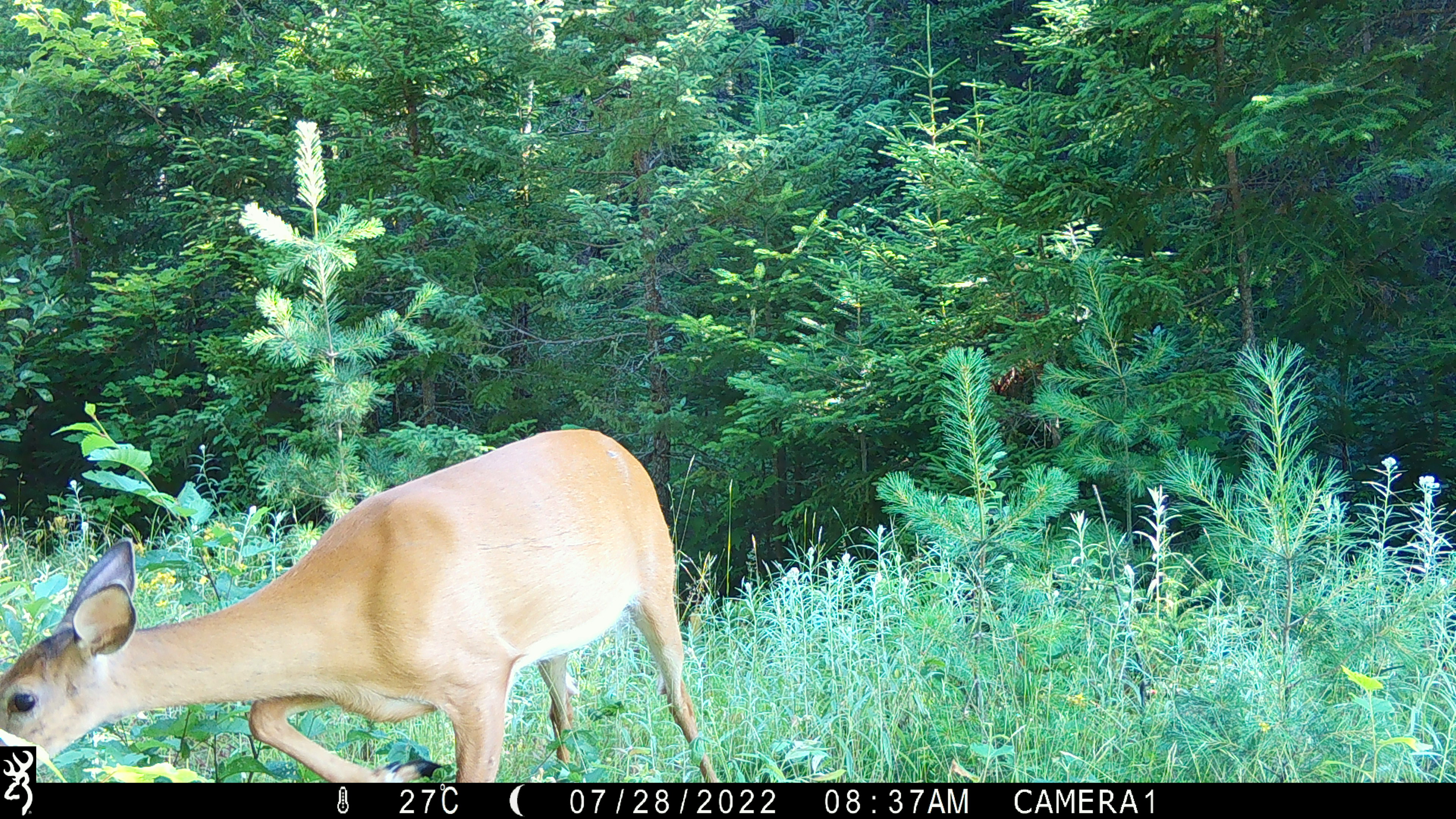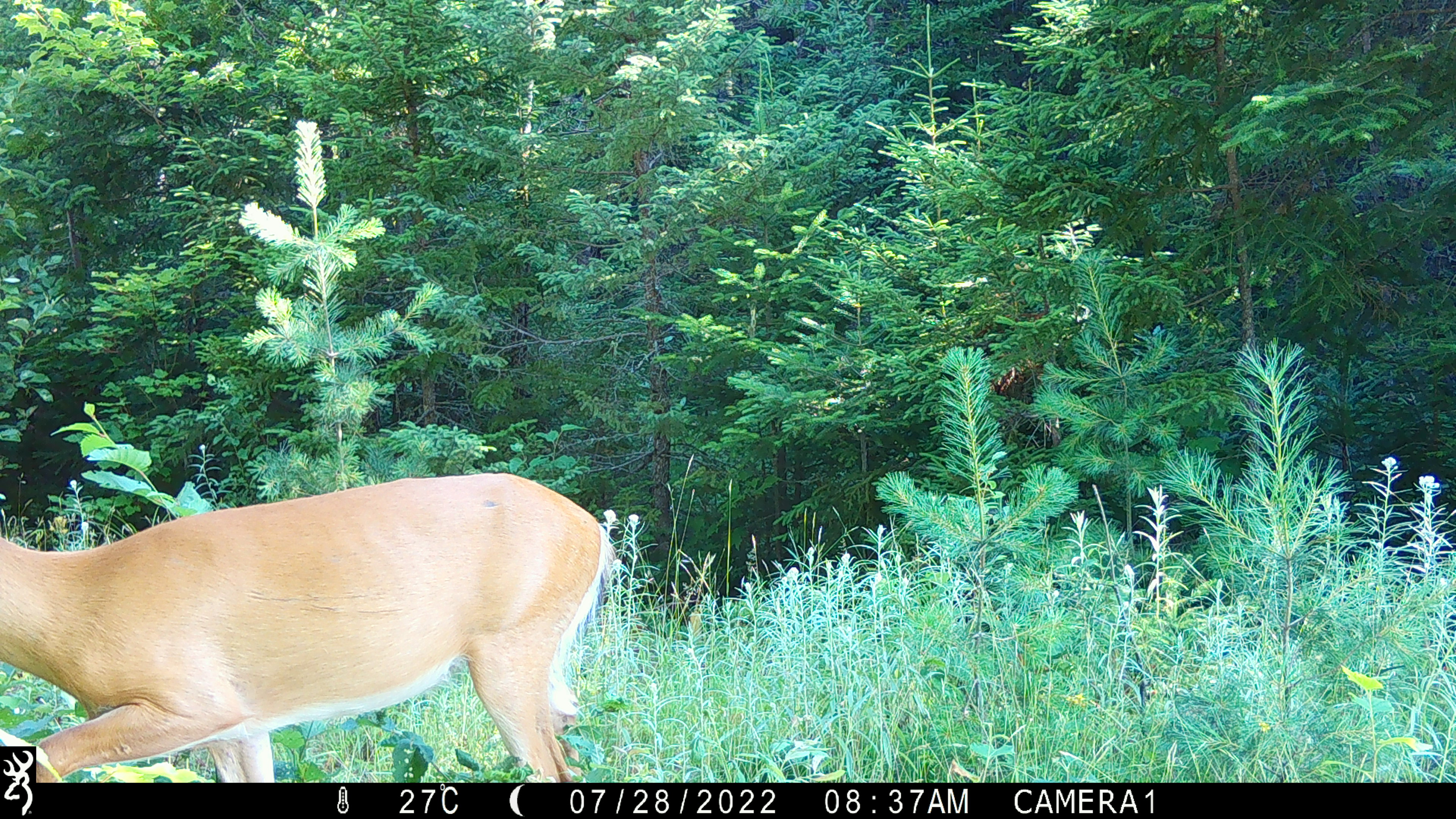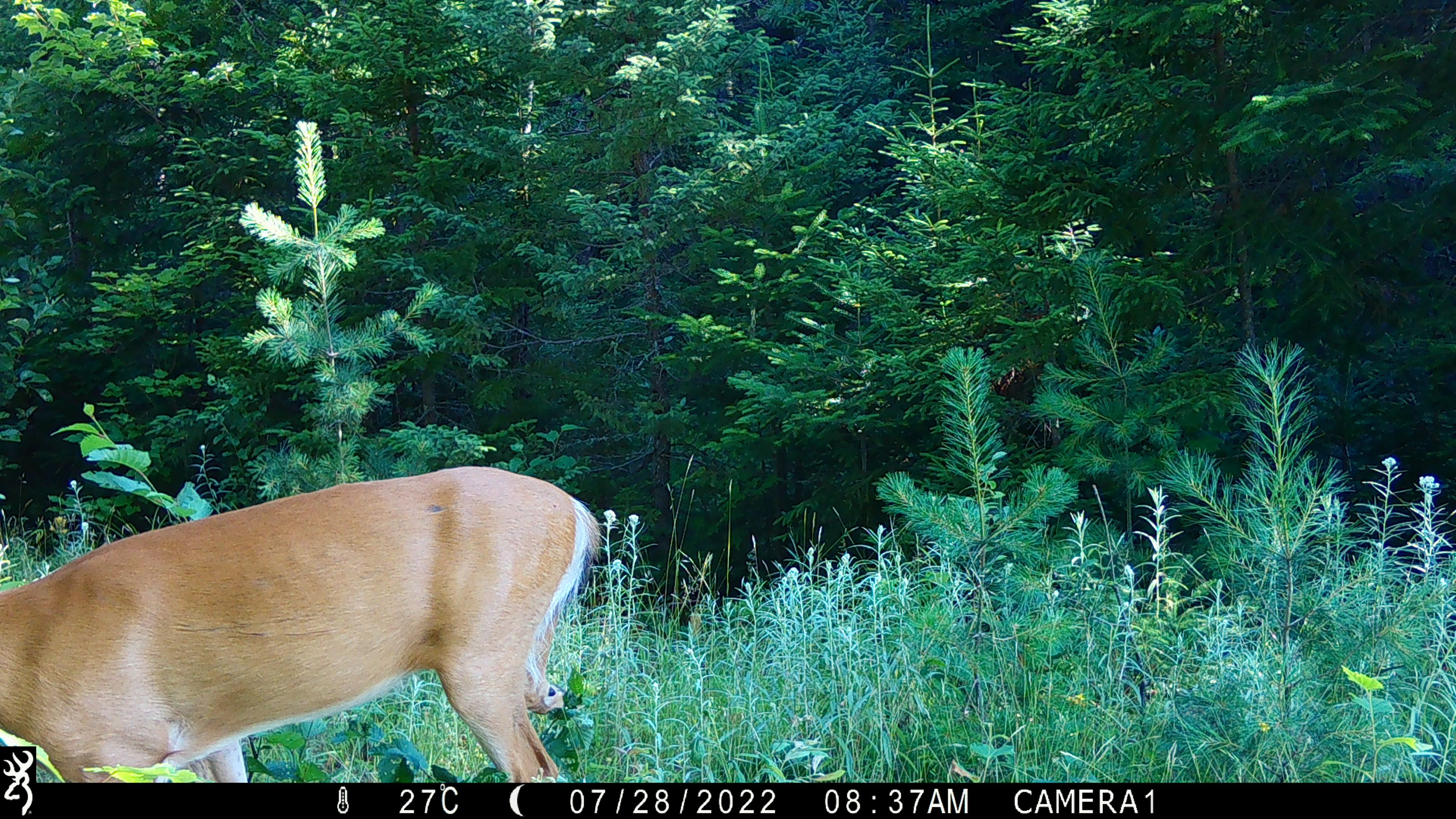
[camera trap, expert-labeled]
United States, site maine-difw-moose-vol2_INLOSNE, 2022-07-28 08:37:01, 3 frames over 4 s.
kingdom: Animalia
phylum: Chordata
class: Mammalia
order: Artiodactyla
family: Cervidae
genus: Odocoileus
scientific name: Odocoileus virginianus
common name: white-tailed deer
White-tailed deer (Odocoileus virginianus).